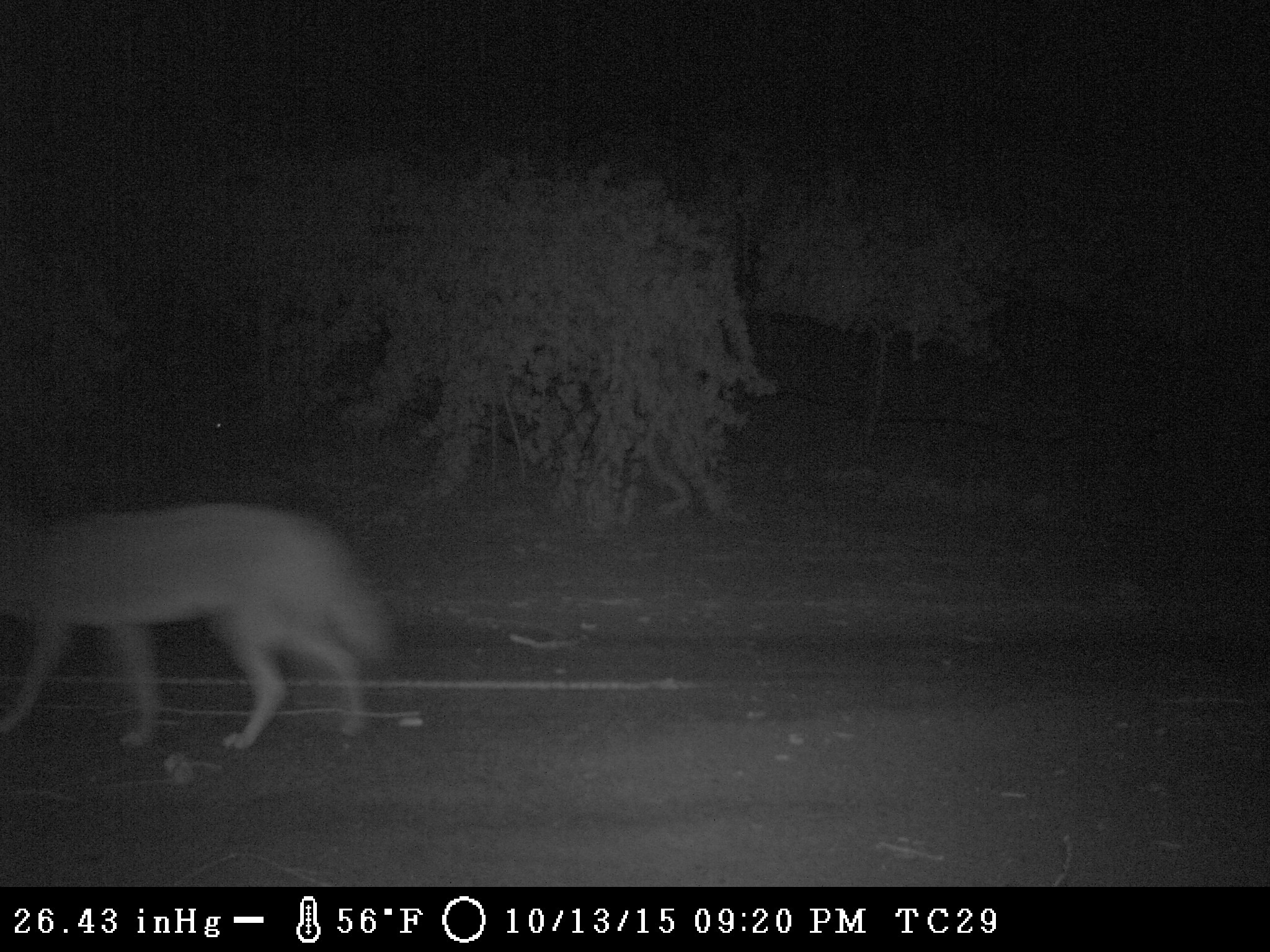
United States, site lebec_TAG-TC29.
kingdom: Animalia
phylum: Chordata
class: Mammalia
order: Carnivora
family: Canidae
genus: Canis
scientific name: Canis latrans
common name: coyote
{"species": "Canis latrans (coyote)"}